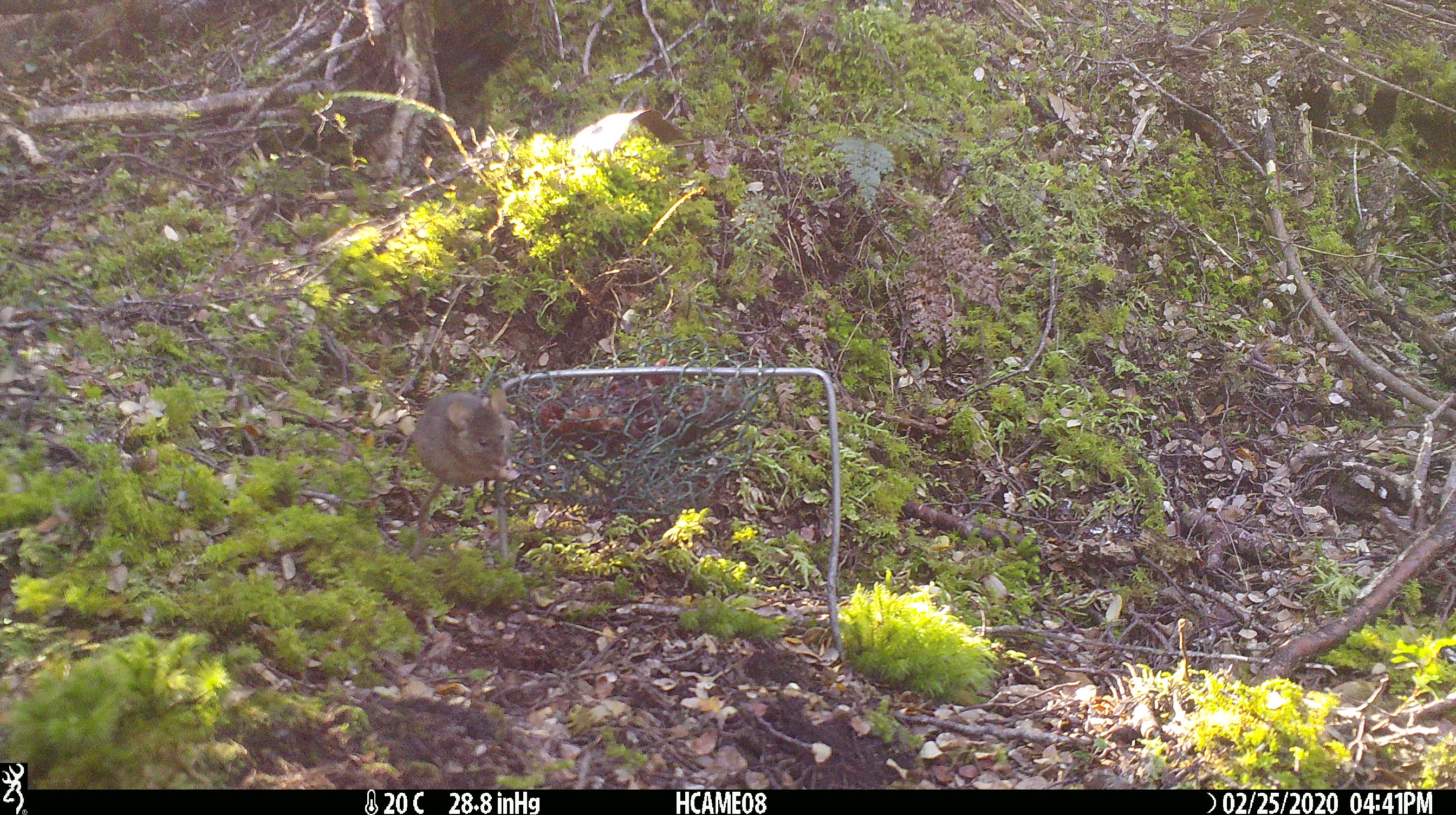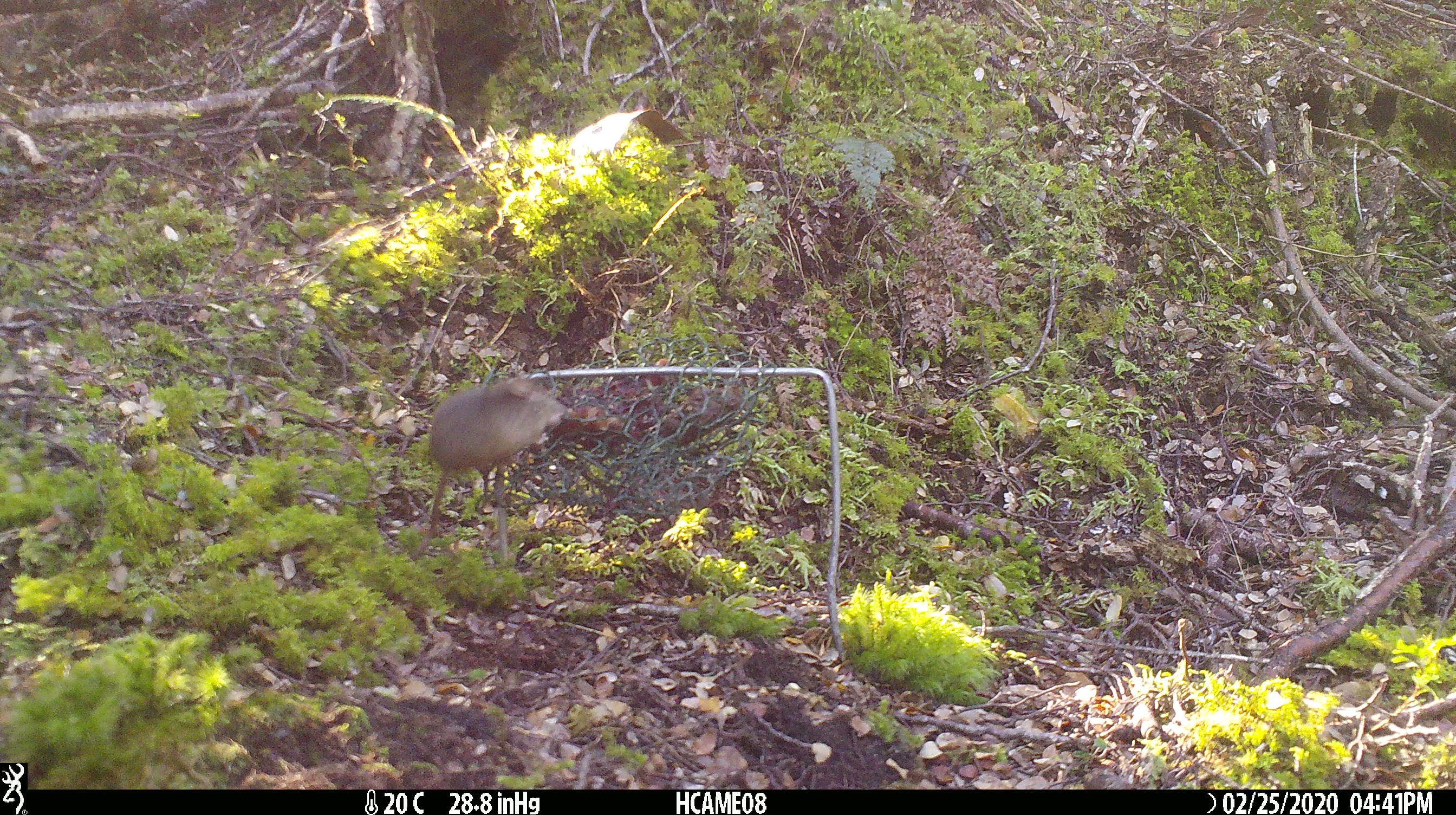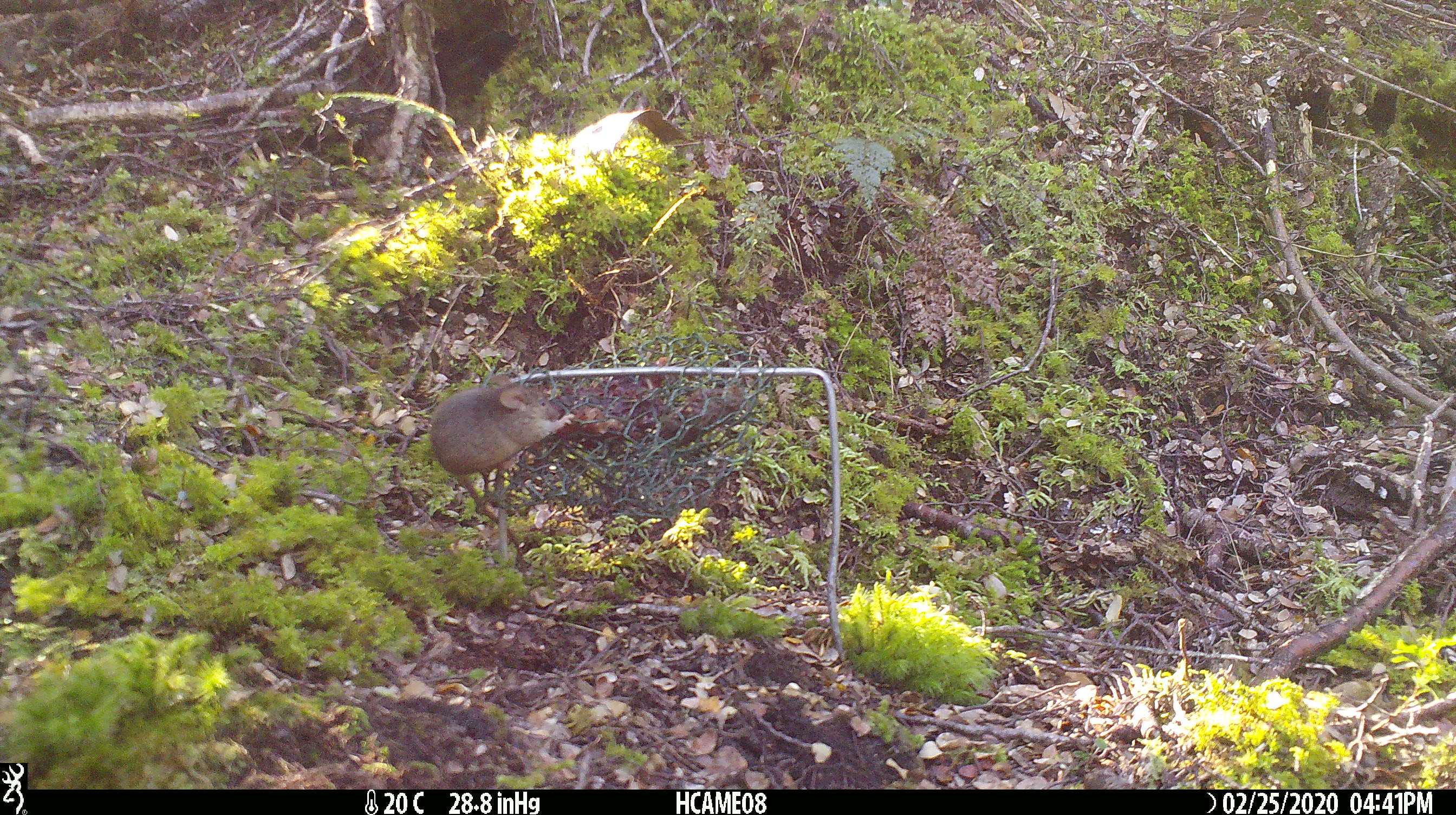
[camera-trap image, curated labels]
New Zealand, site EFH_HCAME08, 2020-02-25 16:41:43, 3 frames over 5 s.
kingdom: Animalia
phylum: Chordata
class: Mammalia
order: Rodentia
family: Muridae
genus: Mus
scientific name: Mus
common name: mouse